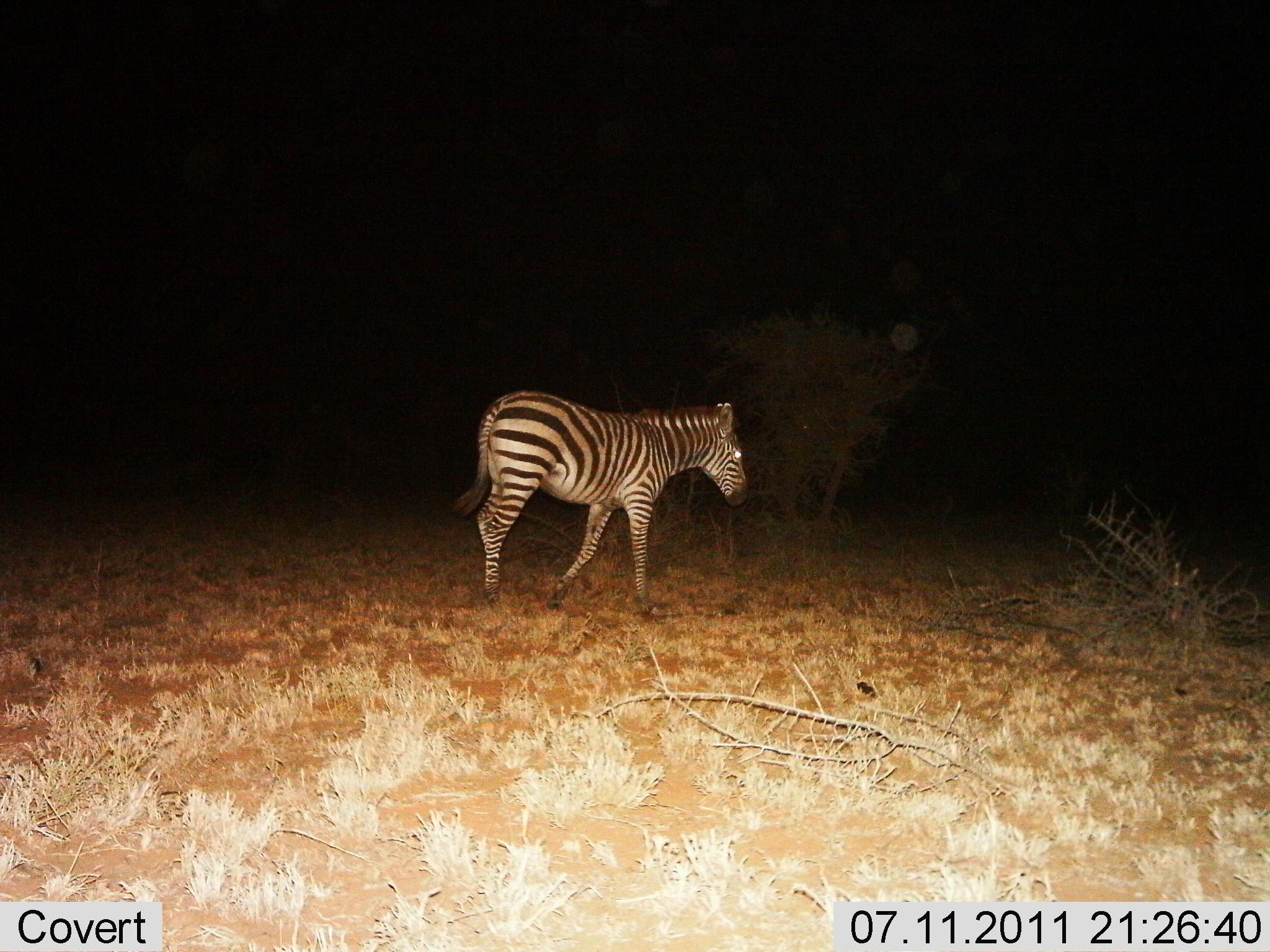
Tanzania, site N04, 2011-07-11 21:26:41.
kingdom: Animalia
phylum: Chordata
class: Mammalia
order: Perissodactyla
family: Equidae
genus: Equus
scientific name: Equus quagga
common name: plains zebra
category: zebra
Zebra (plains zebra) (Equus quagga), count 1. Behavior (volunteer vote fractions): standing 17%, resting 0%, moving 83%, interacting 0%. Young present (vote fraction): 0%. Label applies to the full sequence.